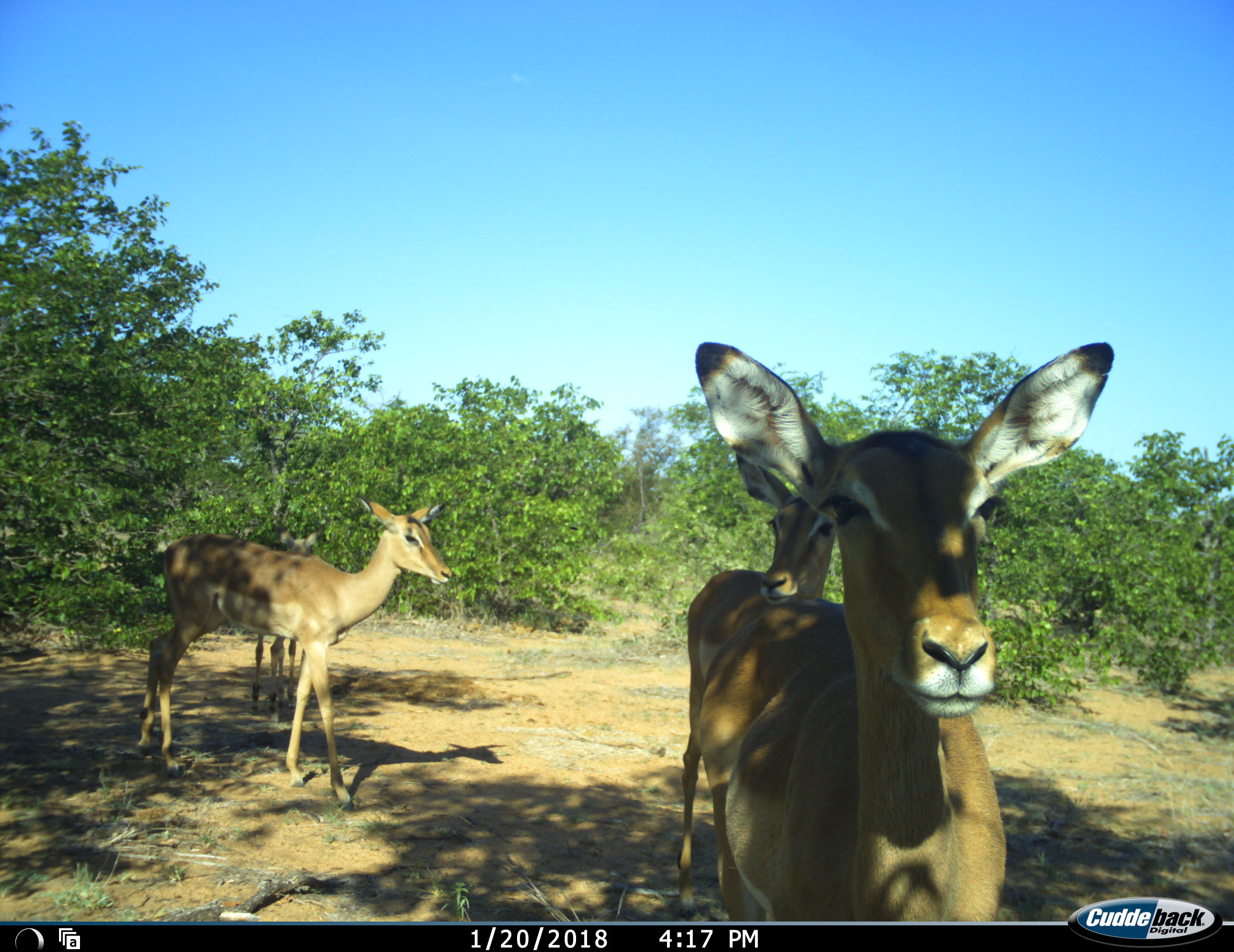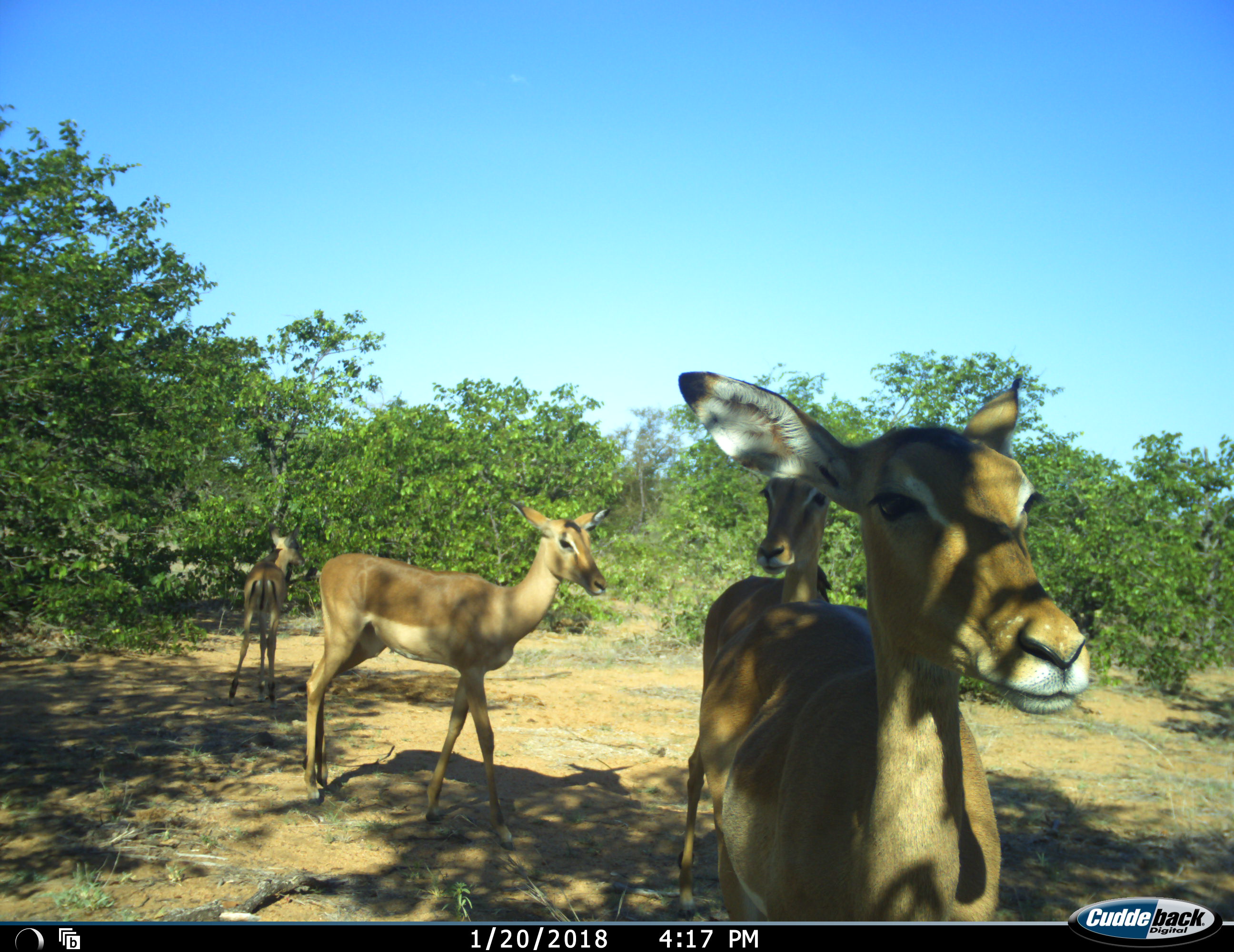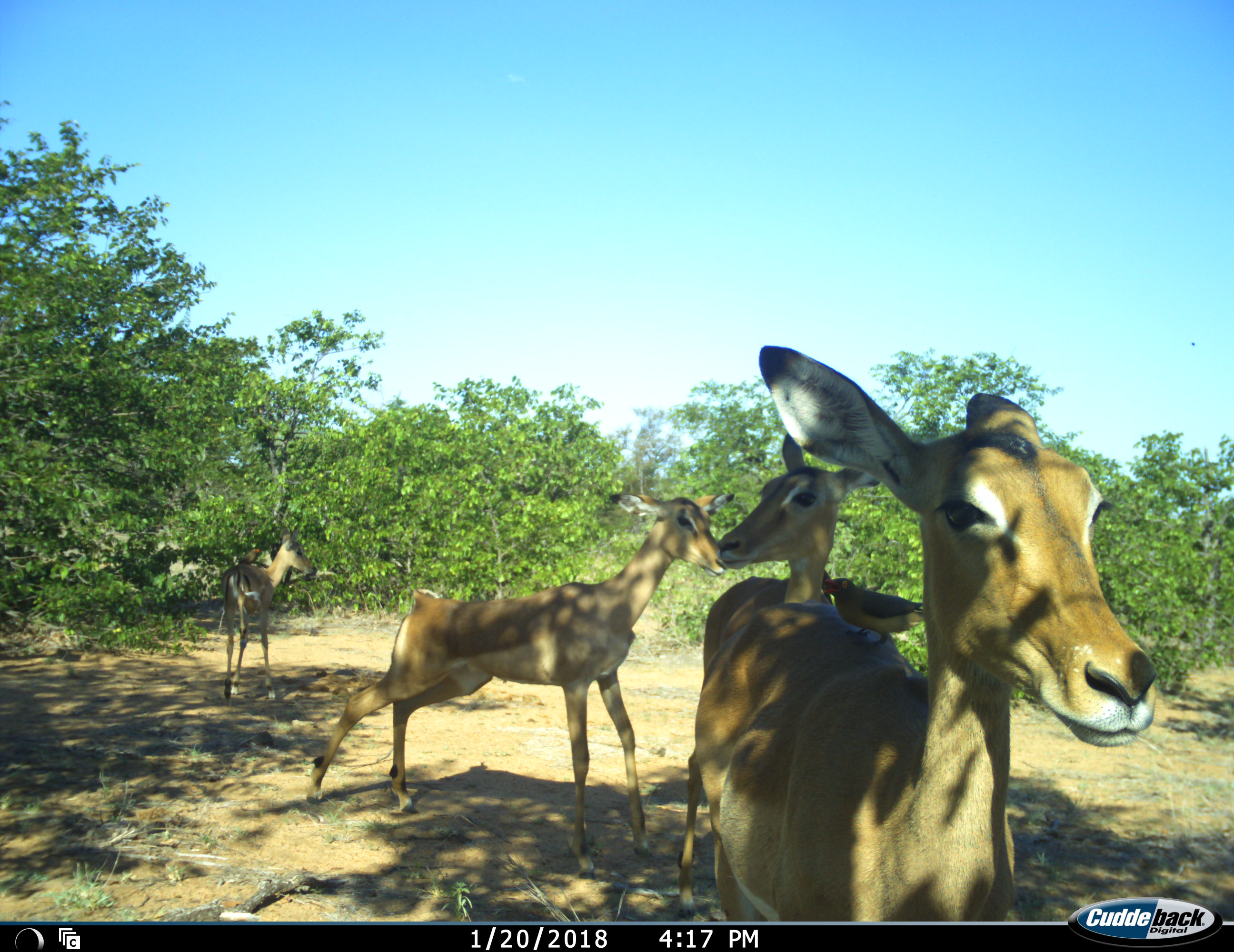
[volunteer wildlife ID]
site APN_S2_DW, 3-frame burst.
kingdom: Animalia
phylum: Chordata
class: Mammalia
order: Artiodactyla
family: Bovidae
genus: Aepyceros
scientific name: Aepyceros melampus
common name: impala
Impala (Aepyceros melampus), count 4. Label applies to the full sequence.